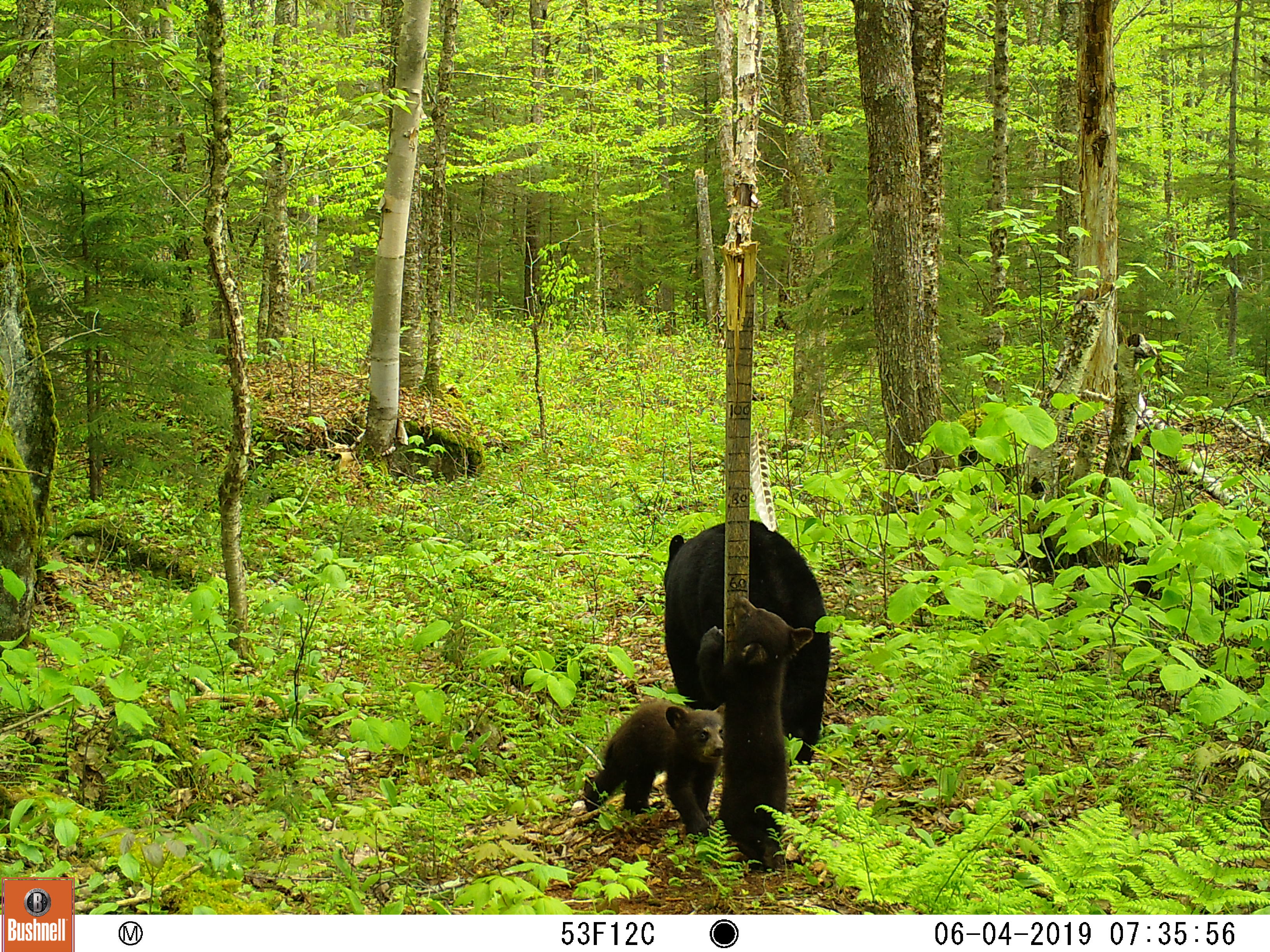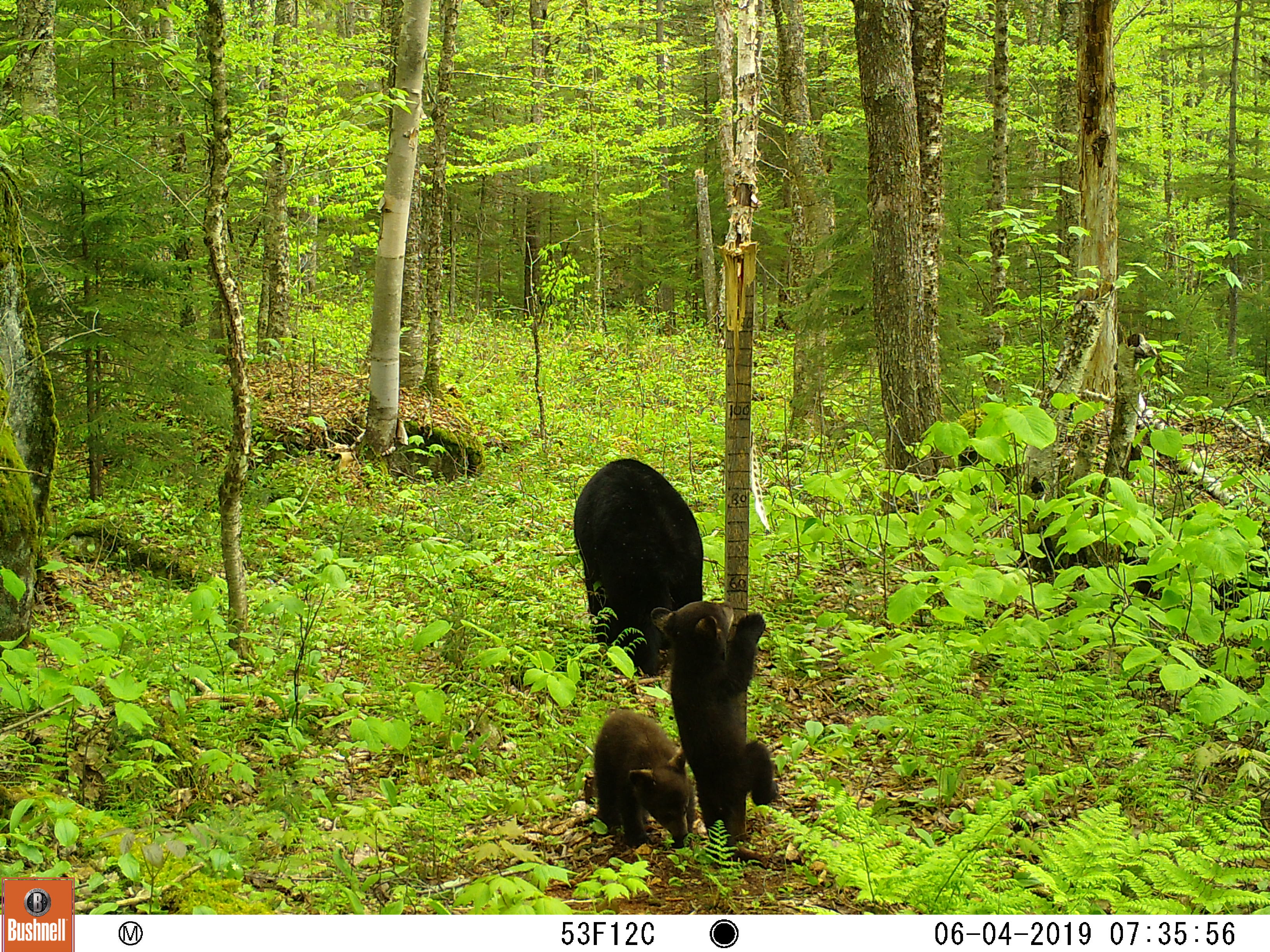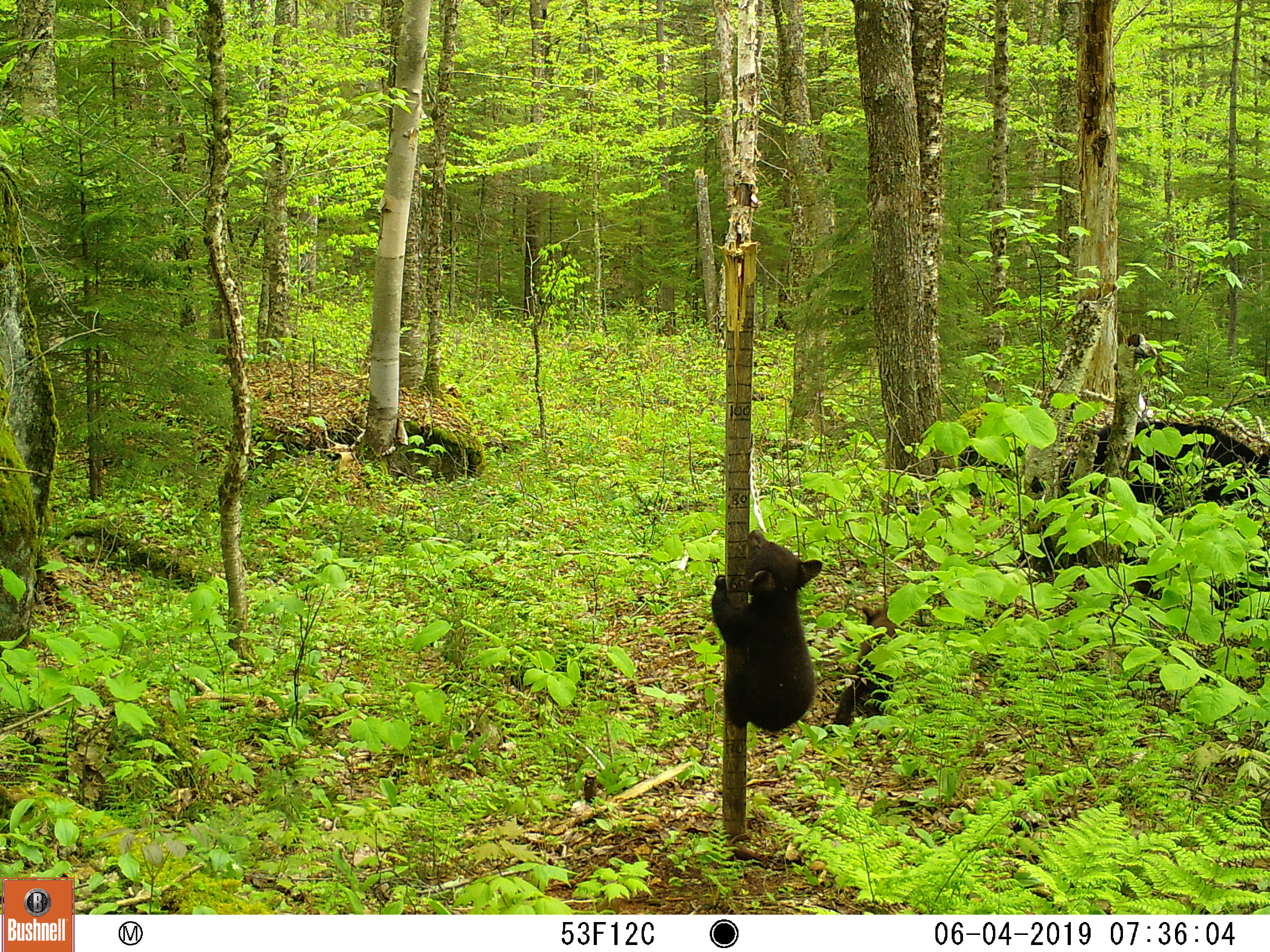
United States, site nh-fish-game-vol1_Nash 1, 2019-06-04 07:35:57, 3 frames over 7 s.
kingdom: Animalia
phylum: Chordata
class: Mammalia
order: Carnivora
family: Ursidae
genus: Ursus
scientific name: Ursus americanus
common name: black bear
Black bear (Ursus americanus).